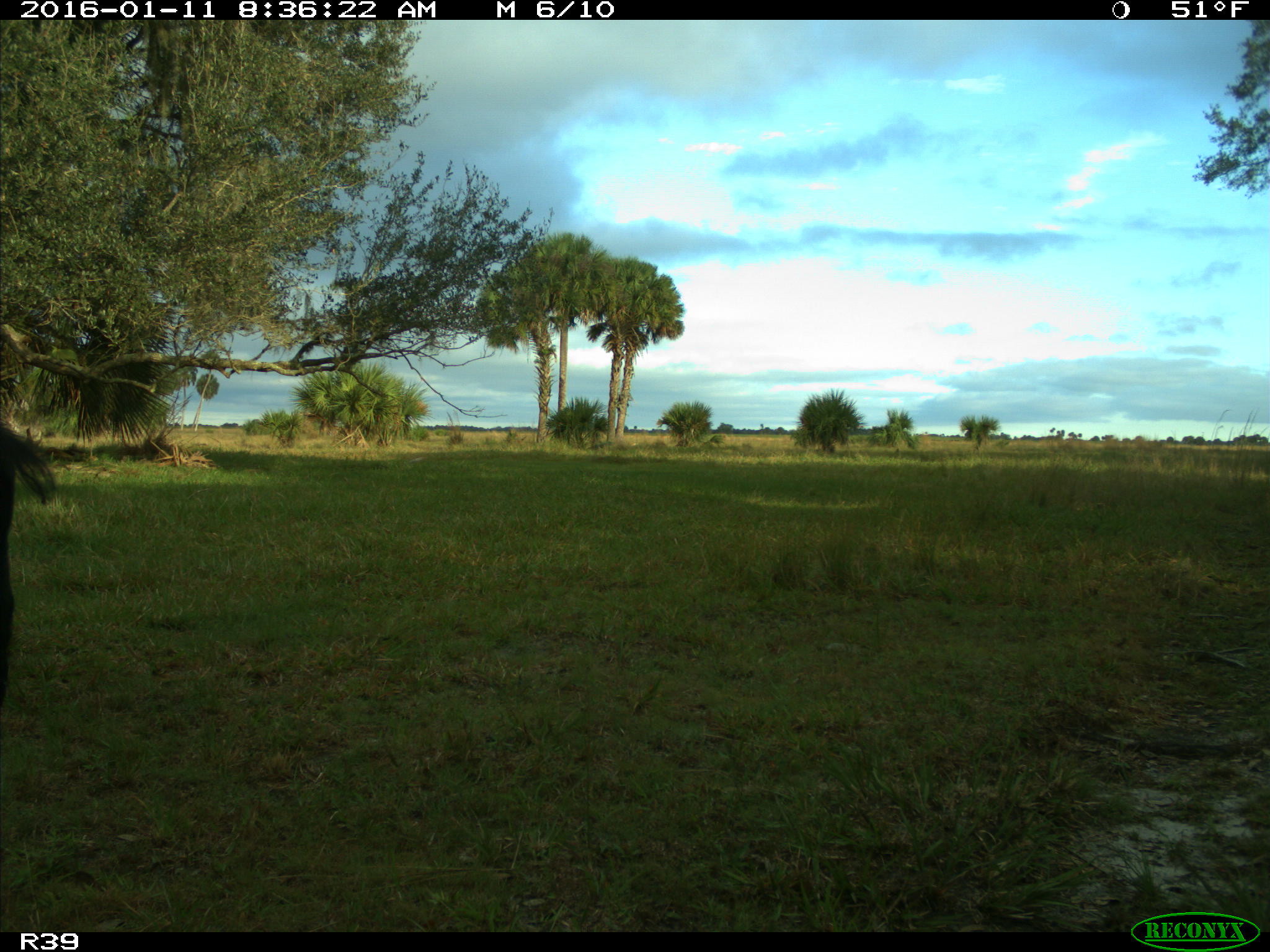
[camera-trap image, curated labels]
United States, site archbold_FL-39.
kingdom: Animalia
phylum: Chordata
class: Mammalia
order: Artiodactyla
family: Suidae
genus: Sus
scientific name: Sus scrofa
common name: wild boar